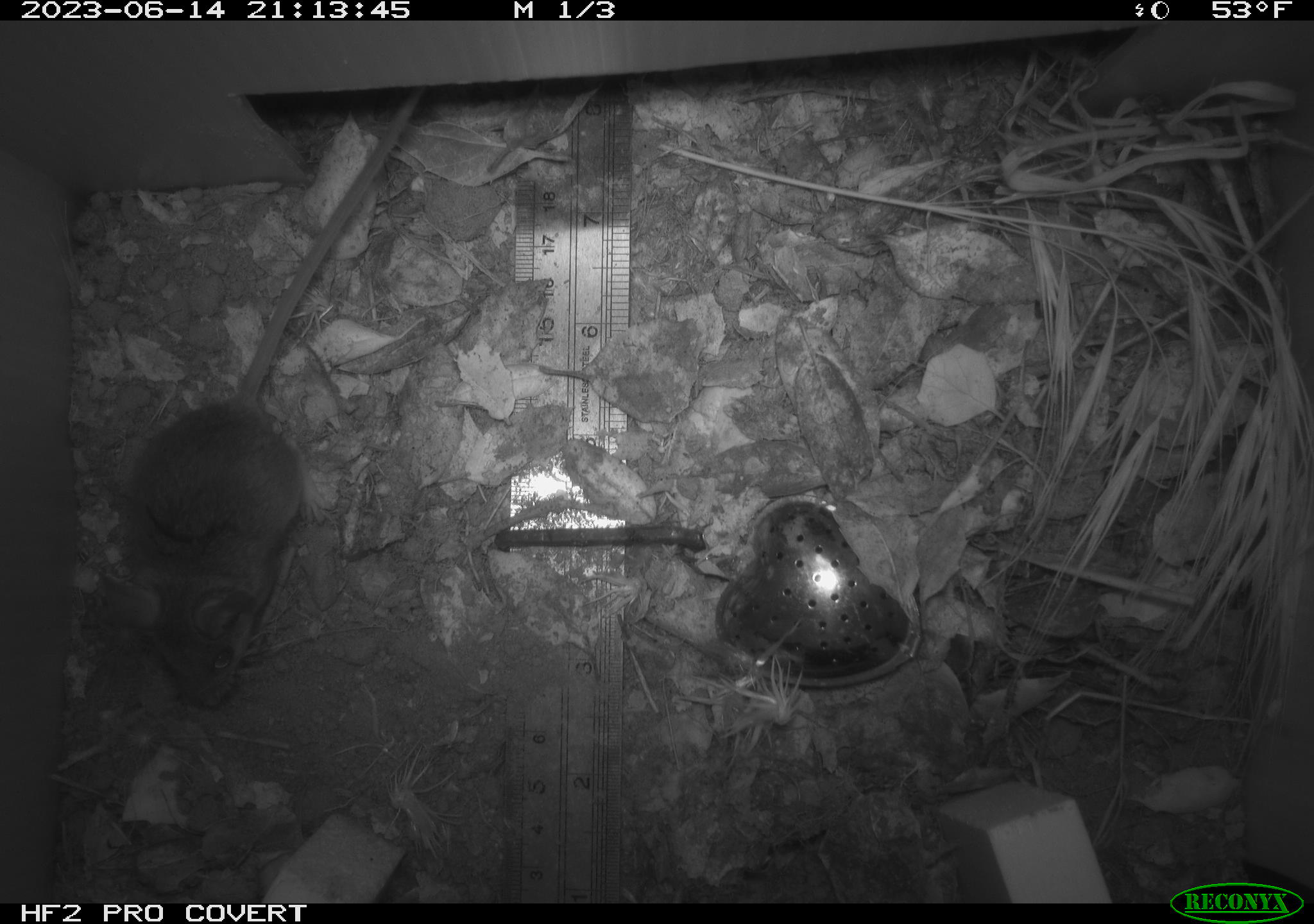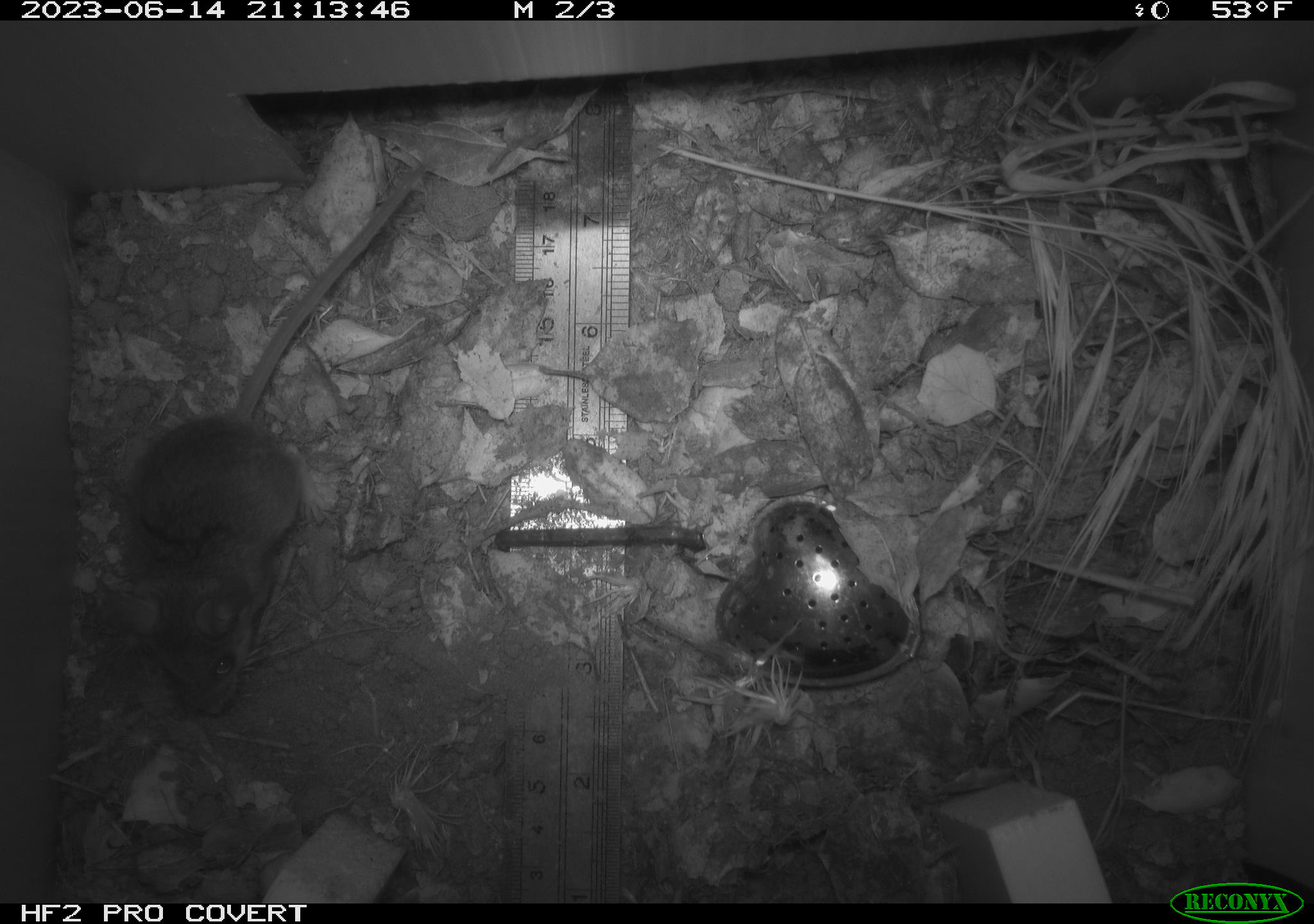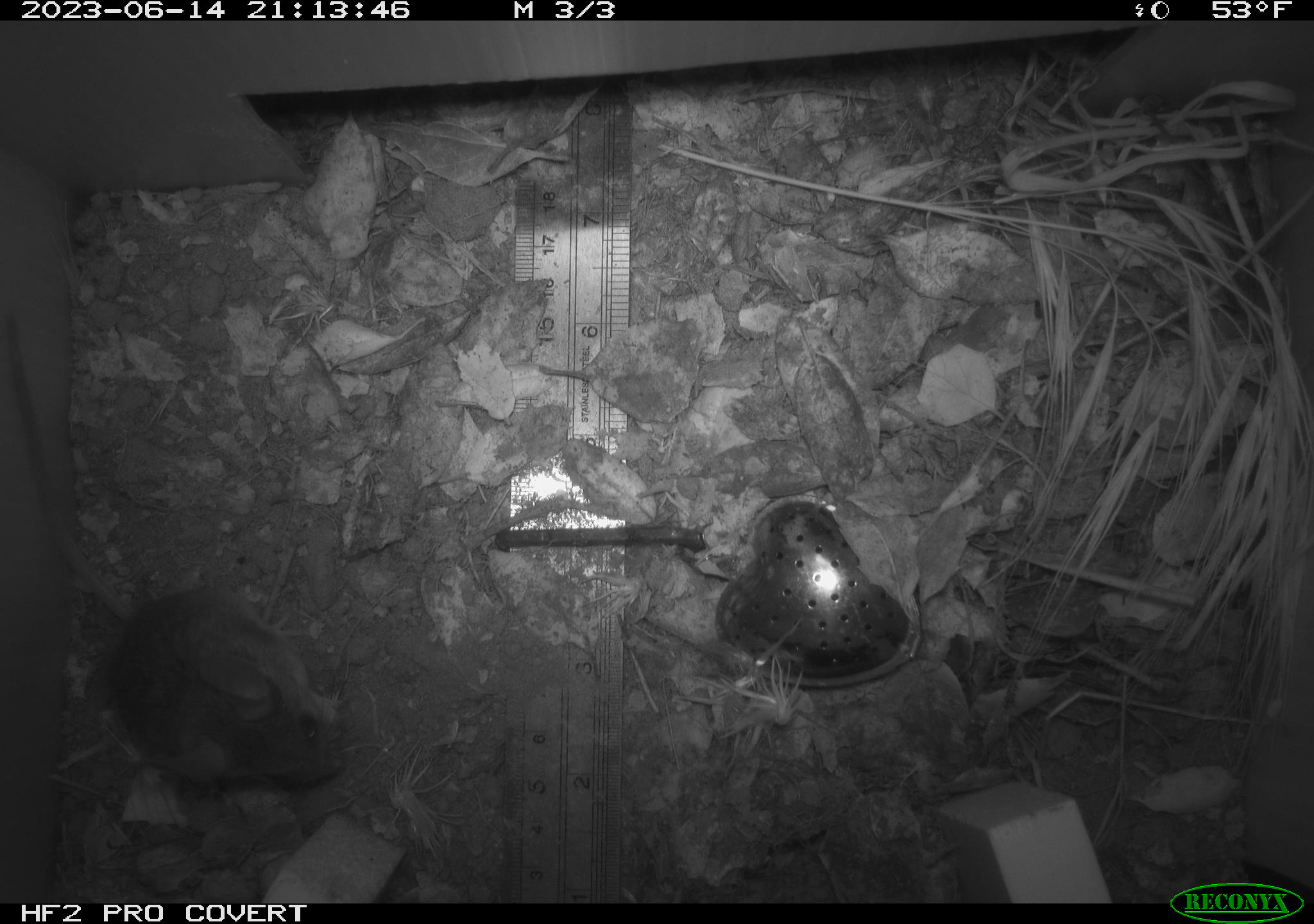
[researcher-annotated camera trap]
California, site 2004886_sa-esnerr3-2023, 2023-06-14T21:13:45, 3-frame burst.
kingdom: Animalia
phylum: Chordata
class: Mammalia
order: Rodentia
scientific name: Rodentia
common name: mouse species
Mouse species (Rodentia).